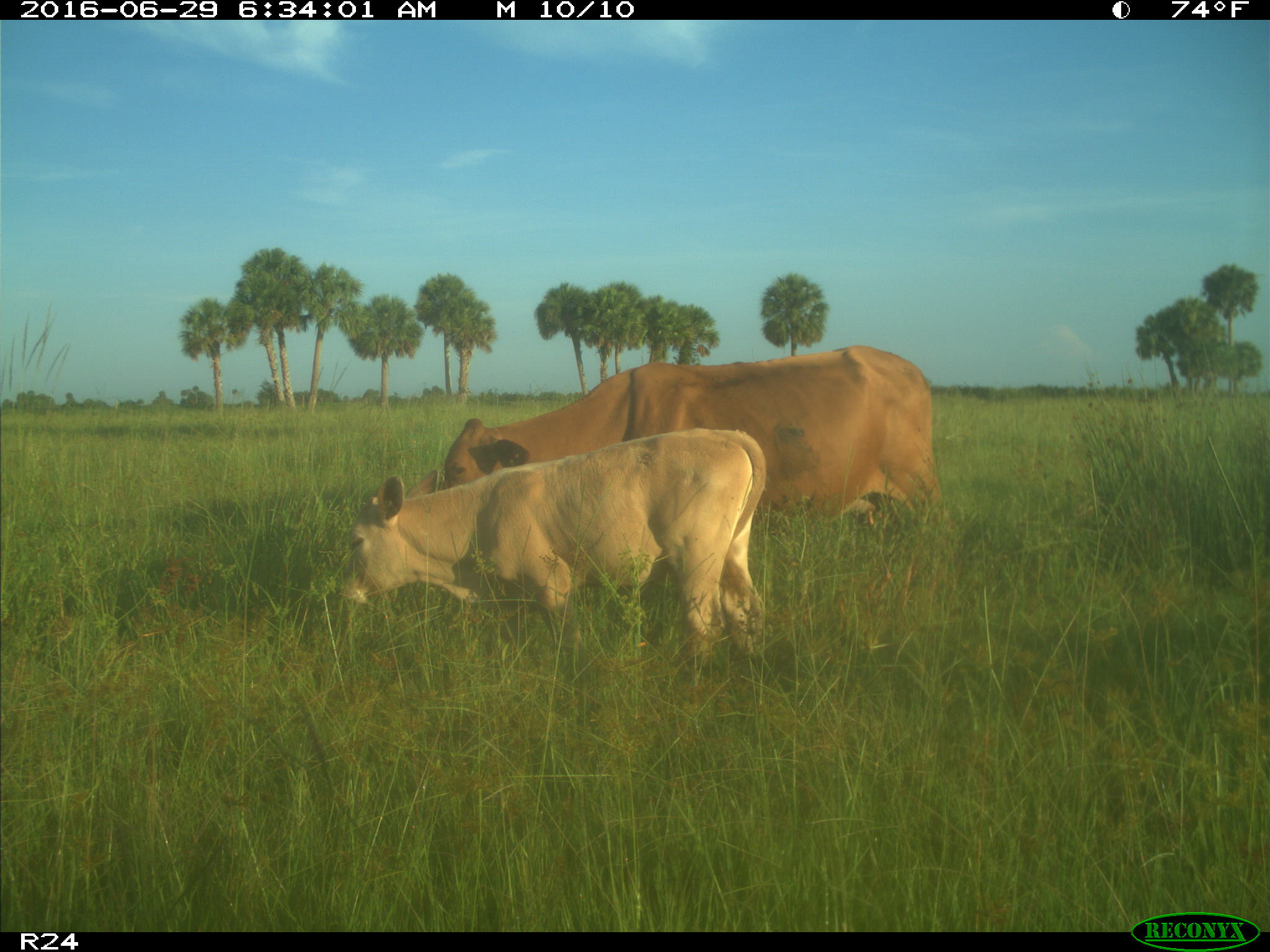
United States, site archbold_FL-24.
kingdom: Animalia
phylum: Chordata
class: Mammalia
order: Artiodactyla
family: Bovidae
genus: Bos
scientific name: Bos taurus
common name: domestic cow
Bos taurus (domestic cow).